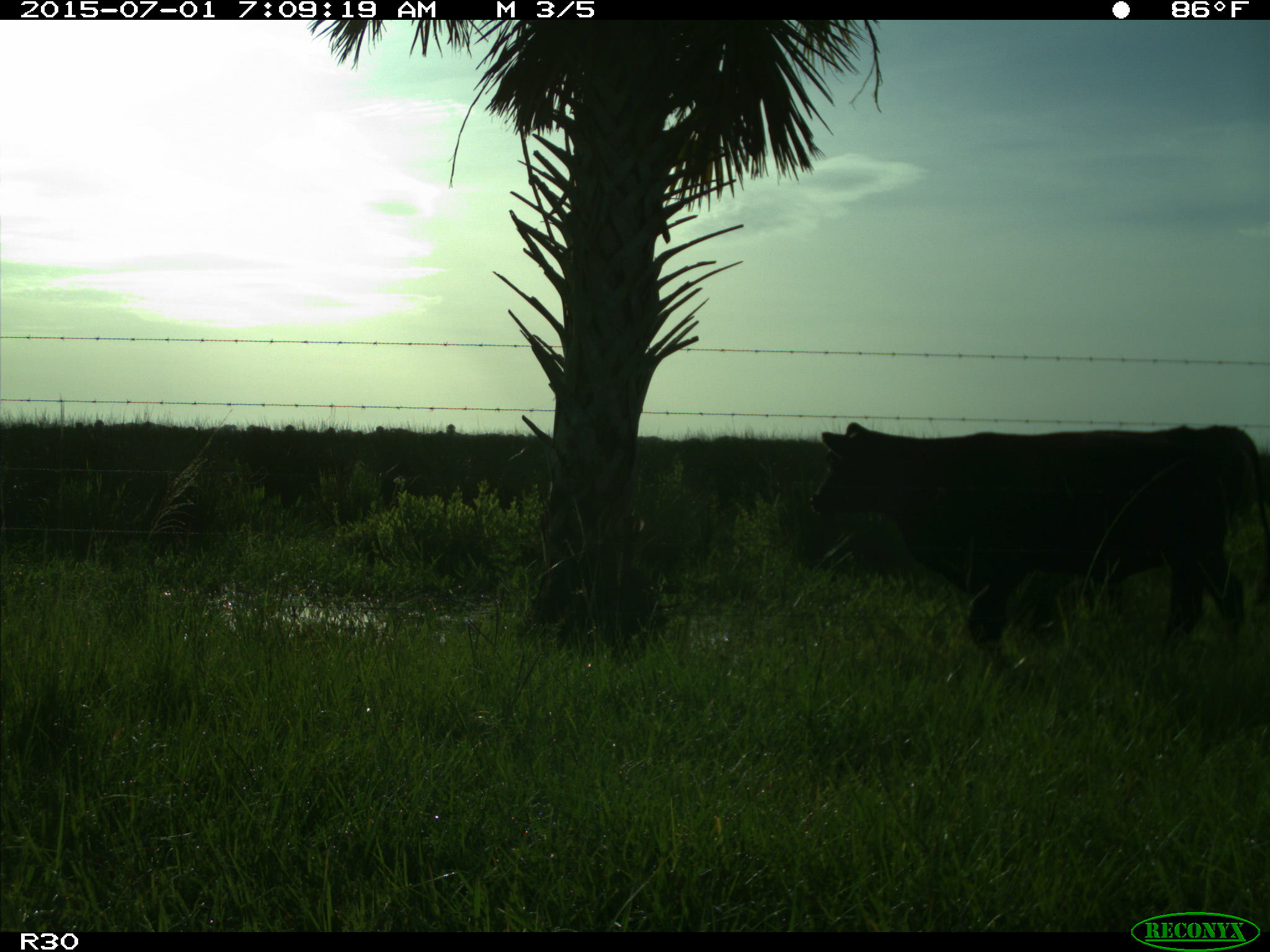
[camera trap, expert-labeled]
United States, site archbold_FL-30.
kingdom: Animalia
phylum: Chordata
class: Mammalia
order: Artiodactyla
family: Bovidae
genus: Bos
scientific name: Bos taurus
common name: domestic cow